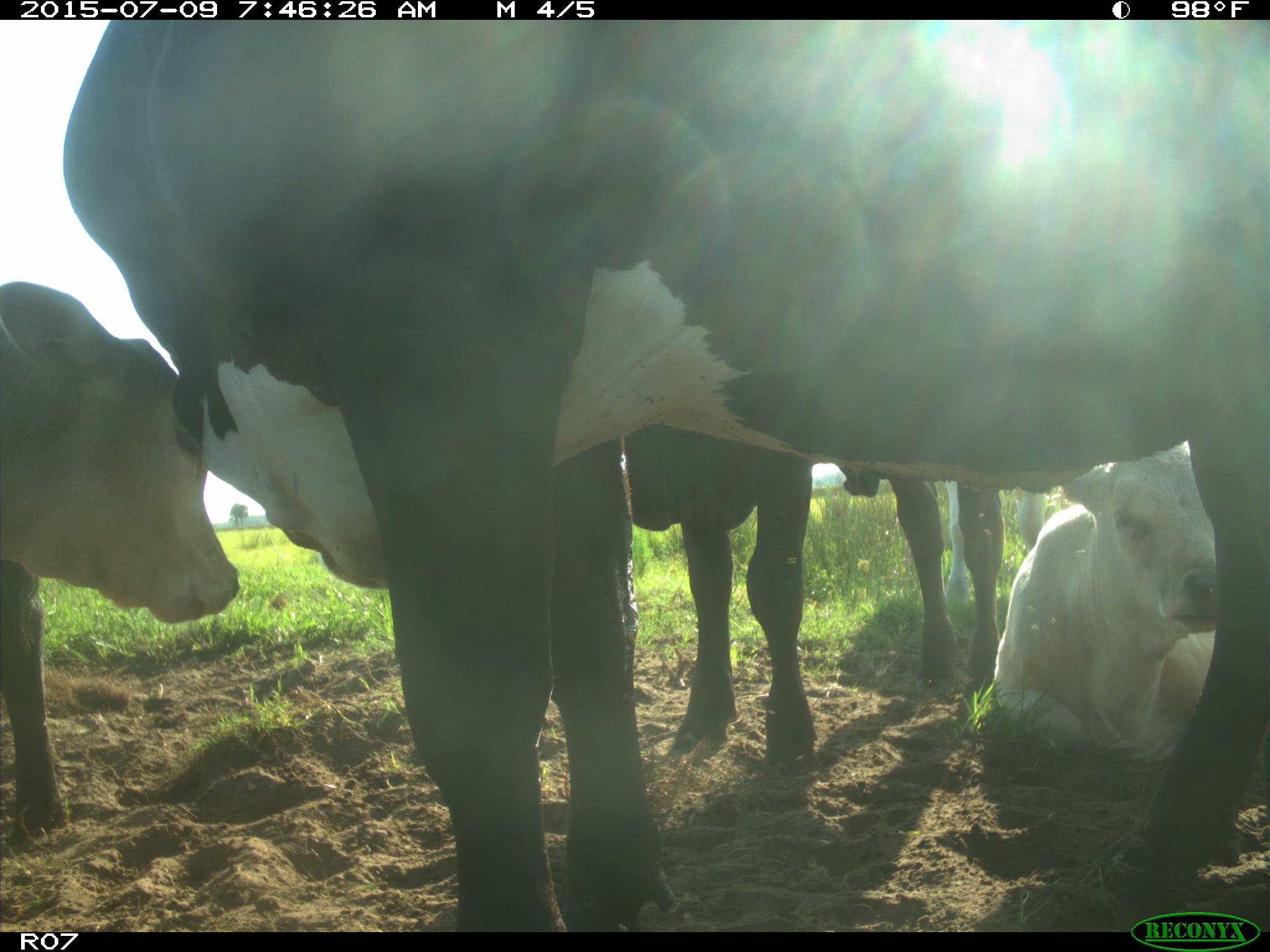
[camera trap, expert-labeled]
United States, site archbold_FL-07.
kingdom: Animalia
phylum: Chordata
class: Mammalia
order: Artiodactyla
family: Bovidae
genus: Bos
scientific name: Bos taurus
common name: domestic cow